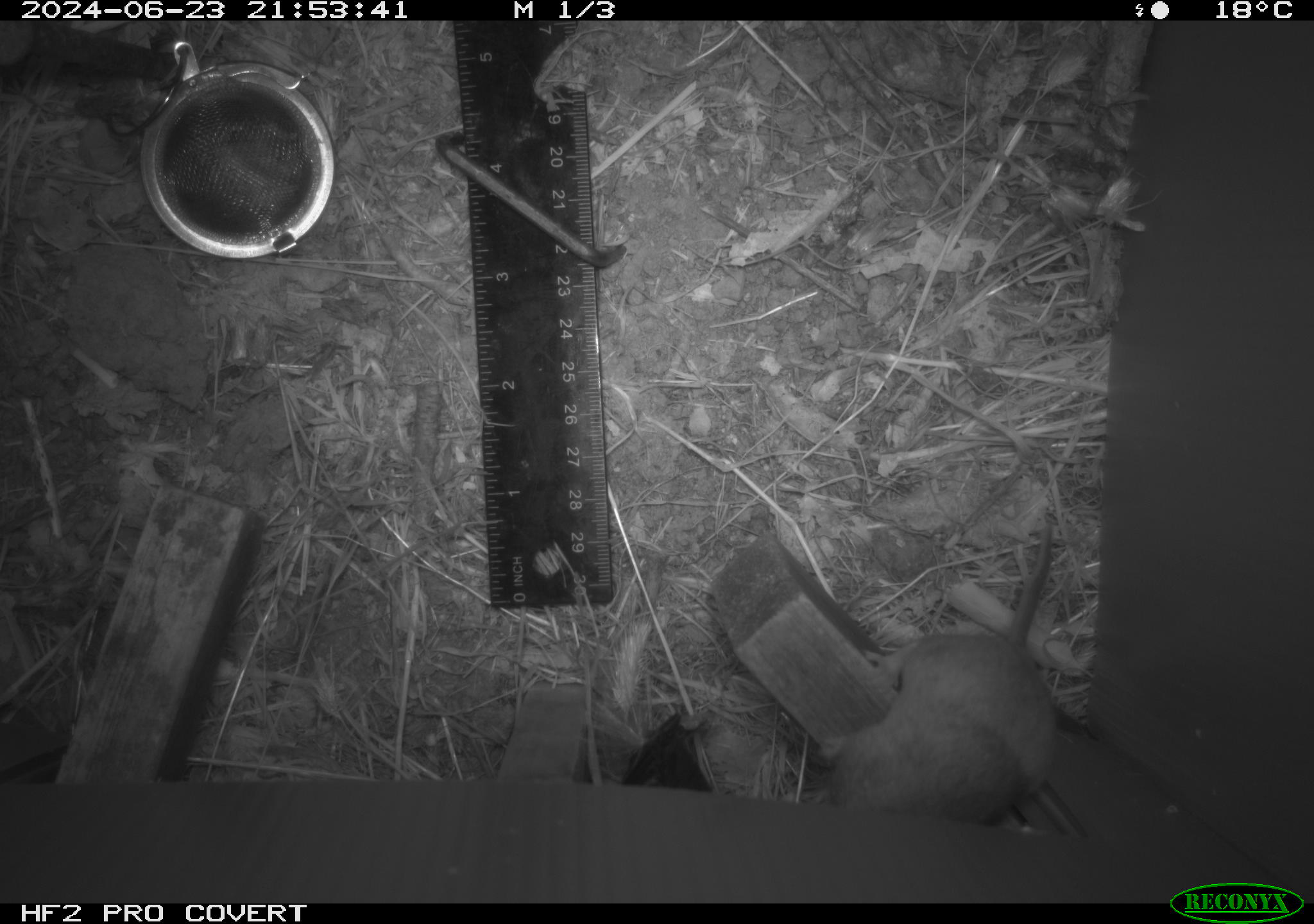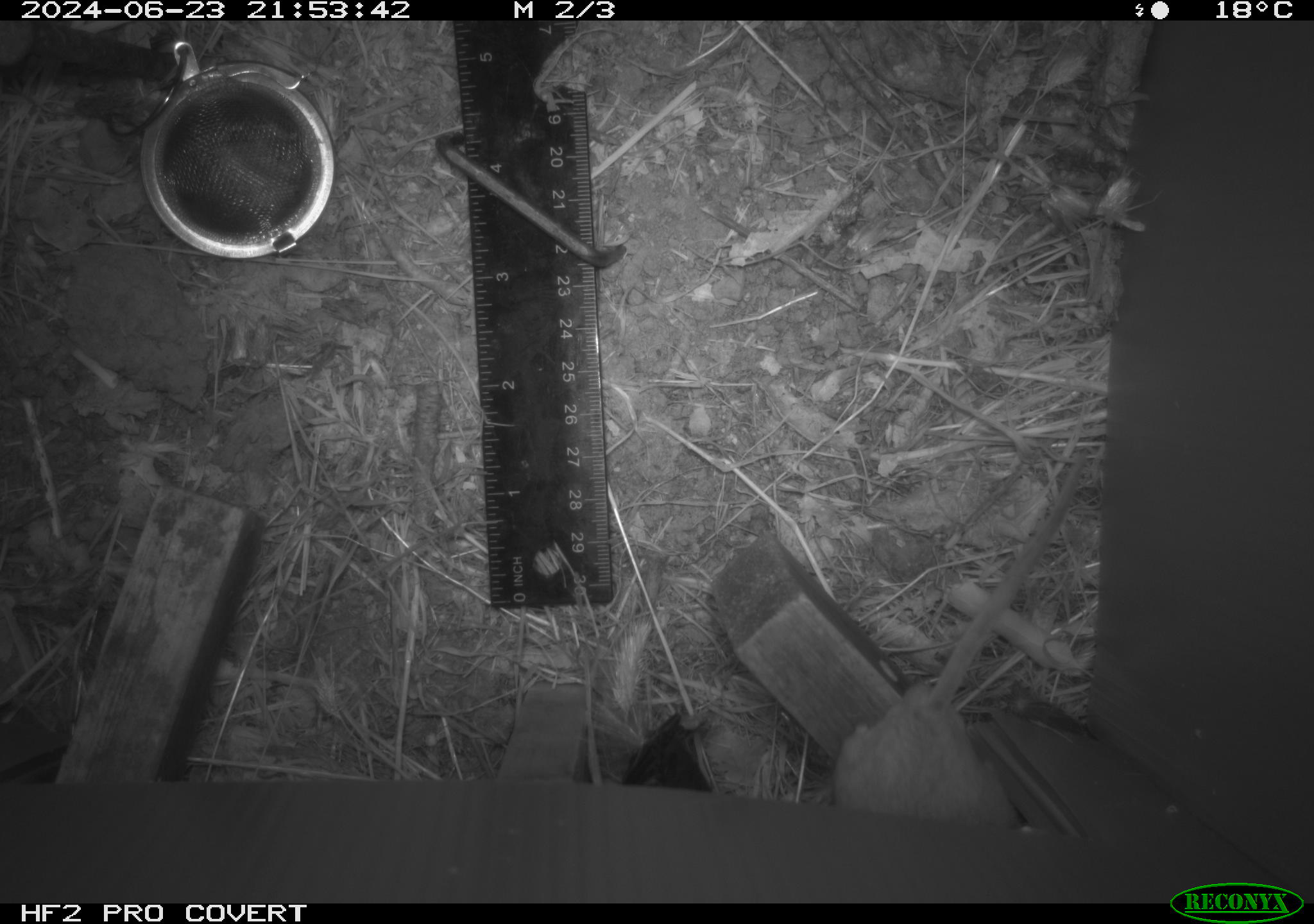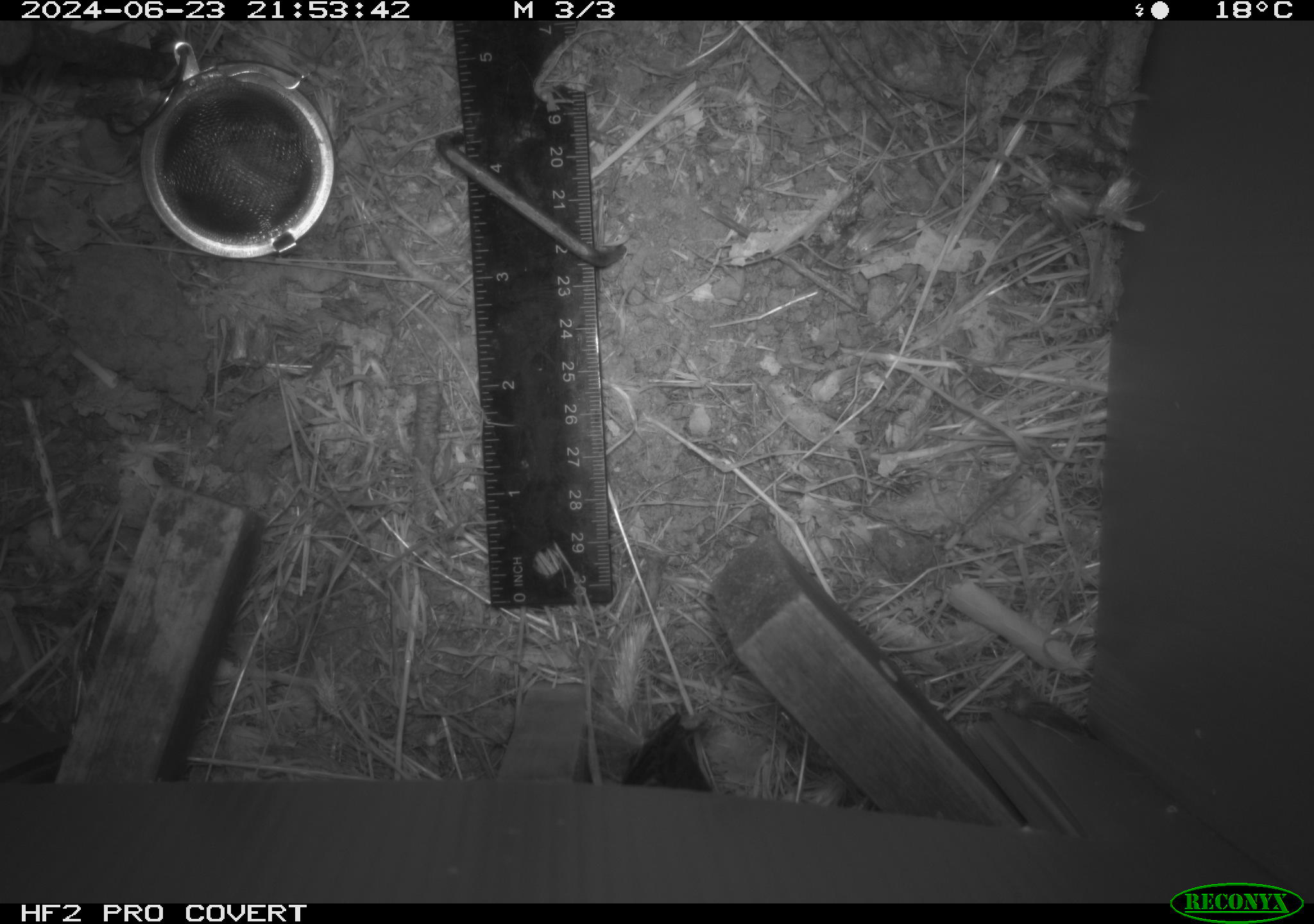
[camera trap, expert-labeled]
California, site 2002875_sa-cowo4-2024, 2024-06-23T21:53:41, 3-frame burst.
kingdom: Animalia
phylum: Chordata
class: Mammalia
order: Rodentia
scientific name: Rodentia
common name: rodent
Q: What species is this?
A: Rodent (Rodentia).